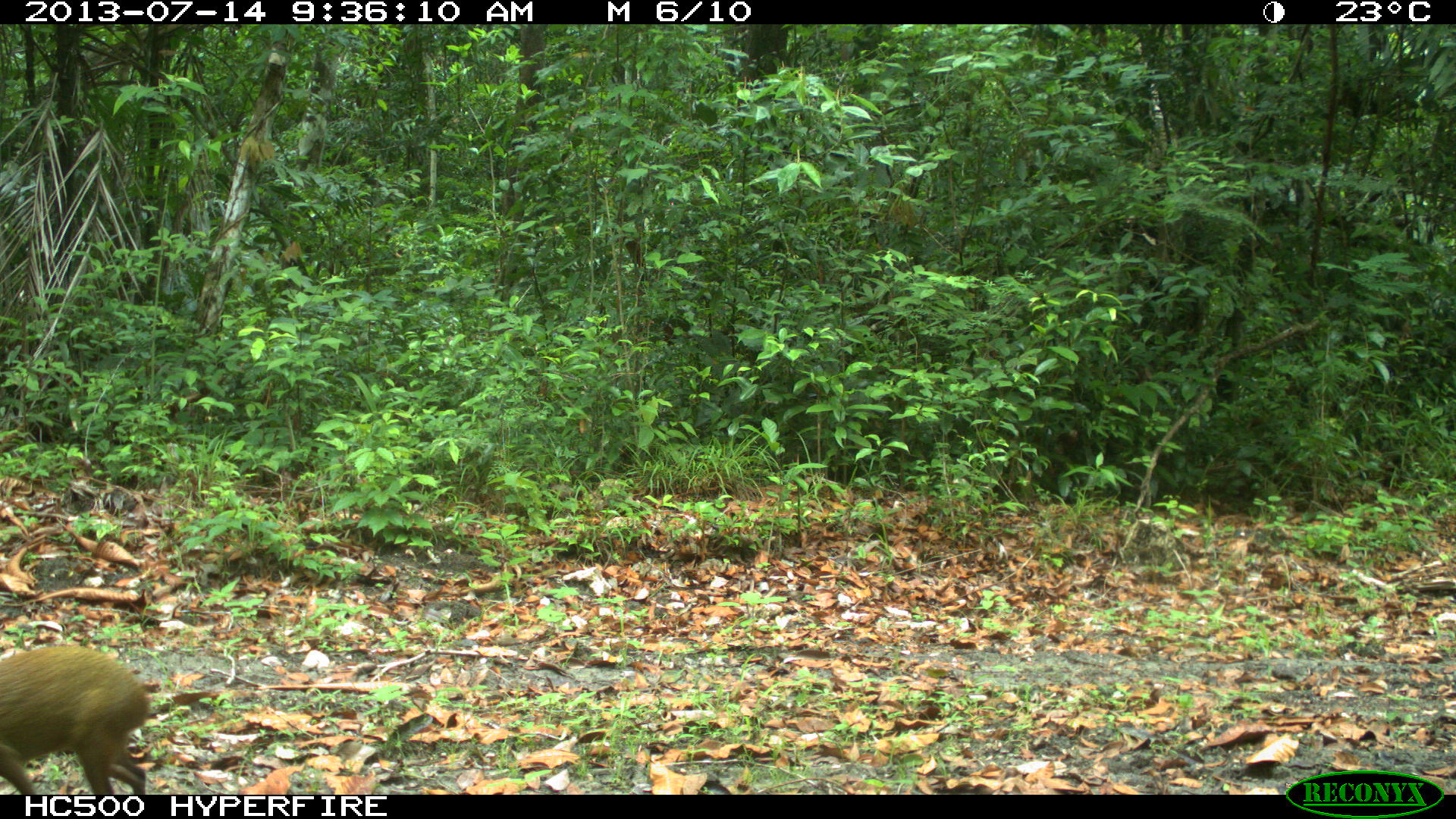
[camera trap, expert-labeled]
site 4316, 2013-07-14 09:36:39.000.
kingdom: Animalia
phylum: Chordata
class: Mammalia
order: Rodentia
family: Dasyproctidae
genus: Dasyprocta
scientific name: Dasyprocta punctata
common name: central american agouti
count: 1